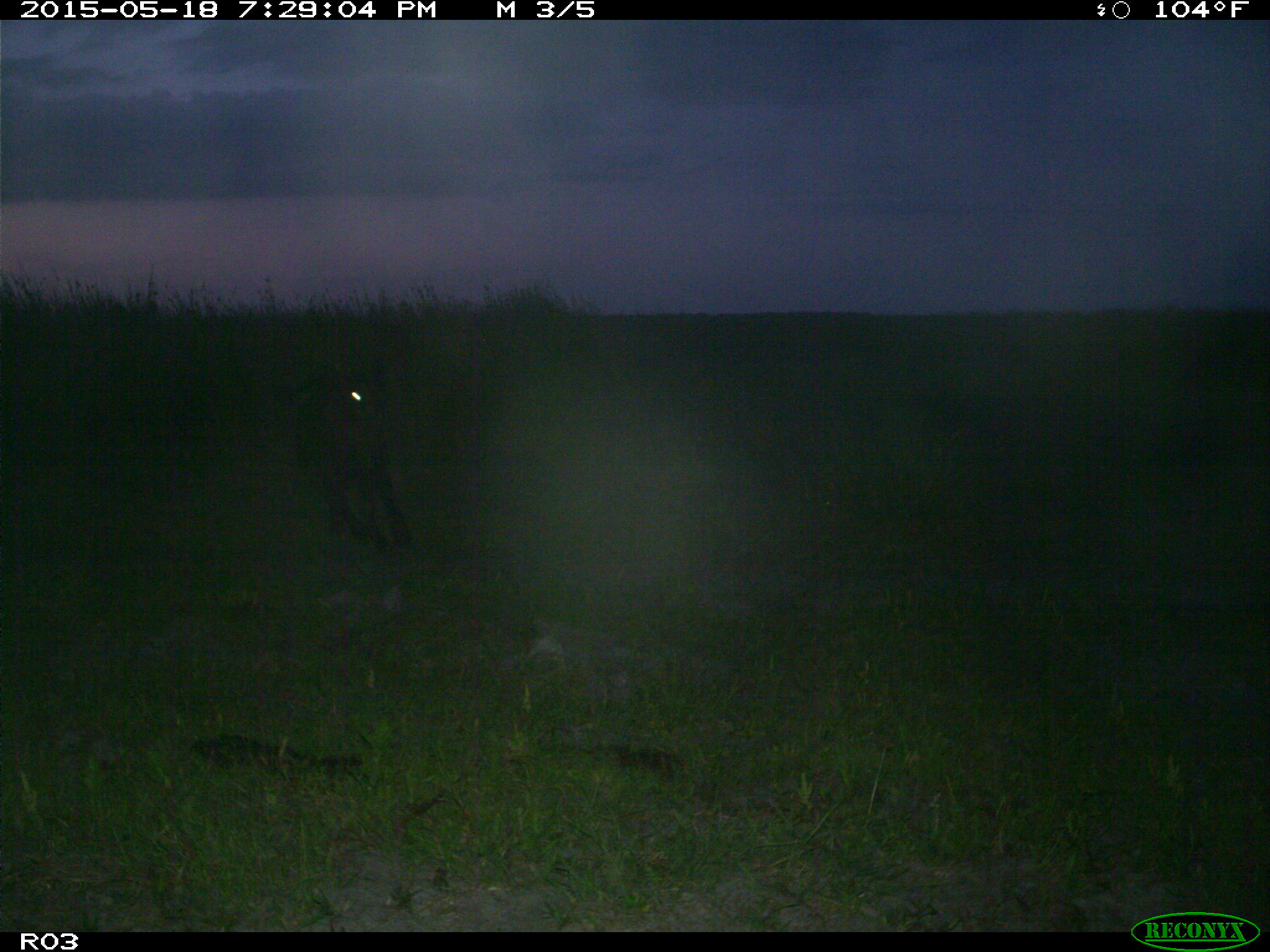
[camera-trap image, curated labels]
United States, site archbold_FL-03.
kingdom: Animalia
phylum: Chordata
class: Mammalia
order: Artiodactyla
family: Bovidae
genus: Bos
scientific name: Bos taurus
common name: domestic cow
Bos taurus (domestic cow).